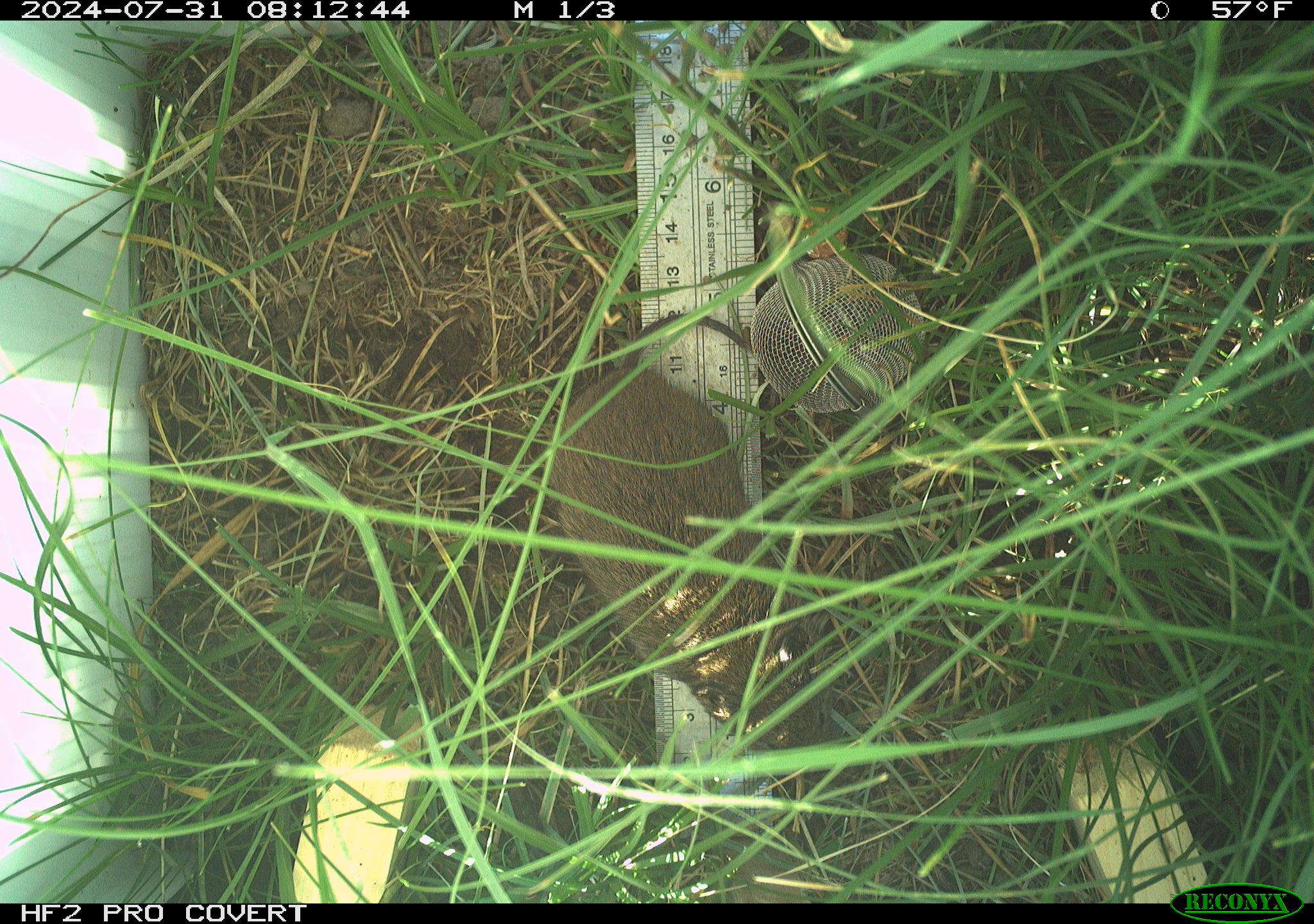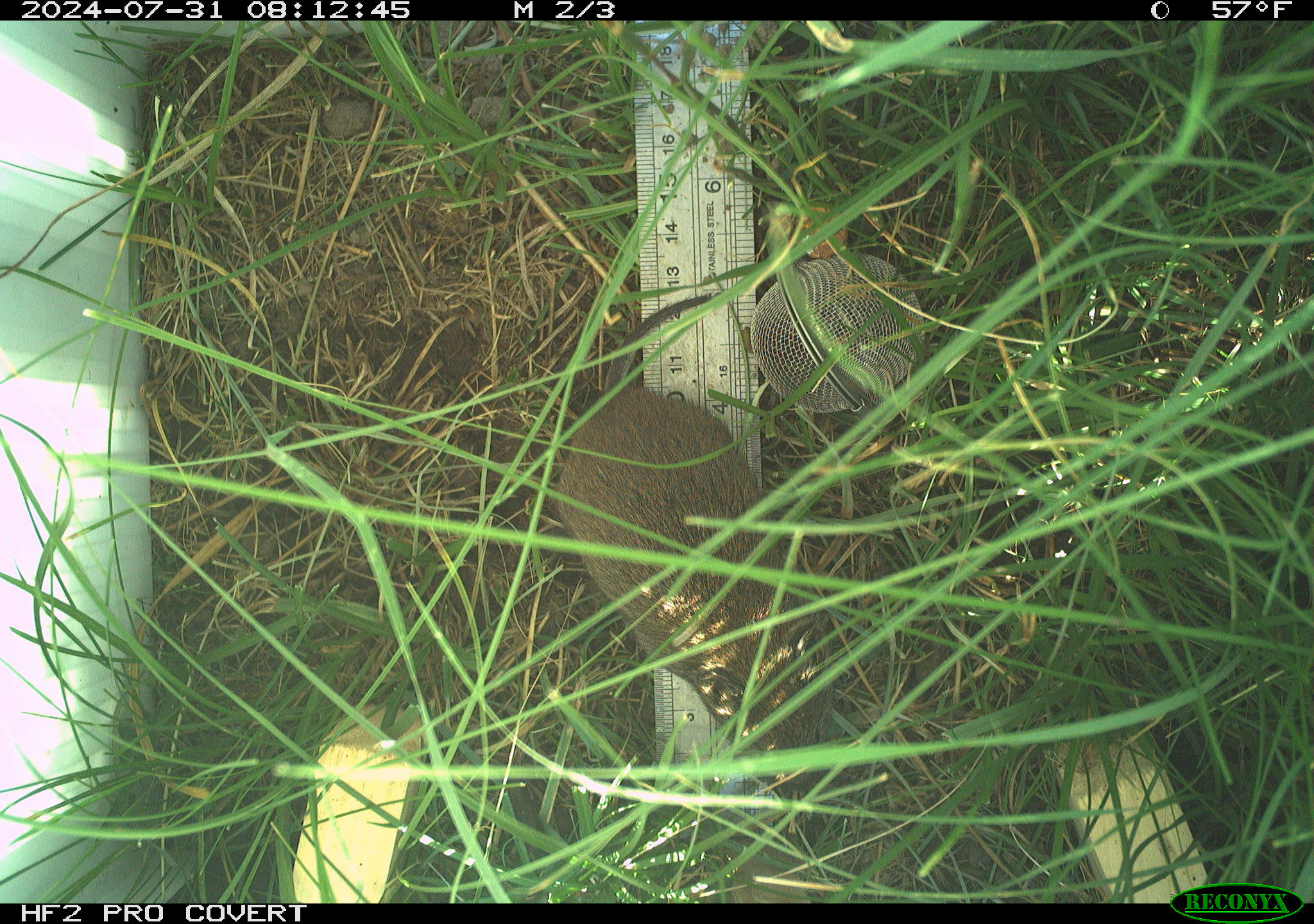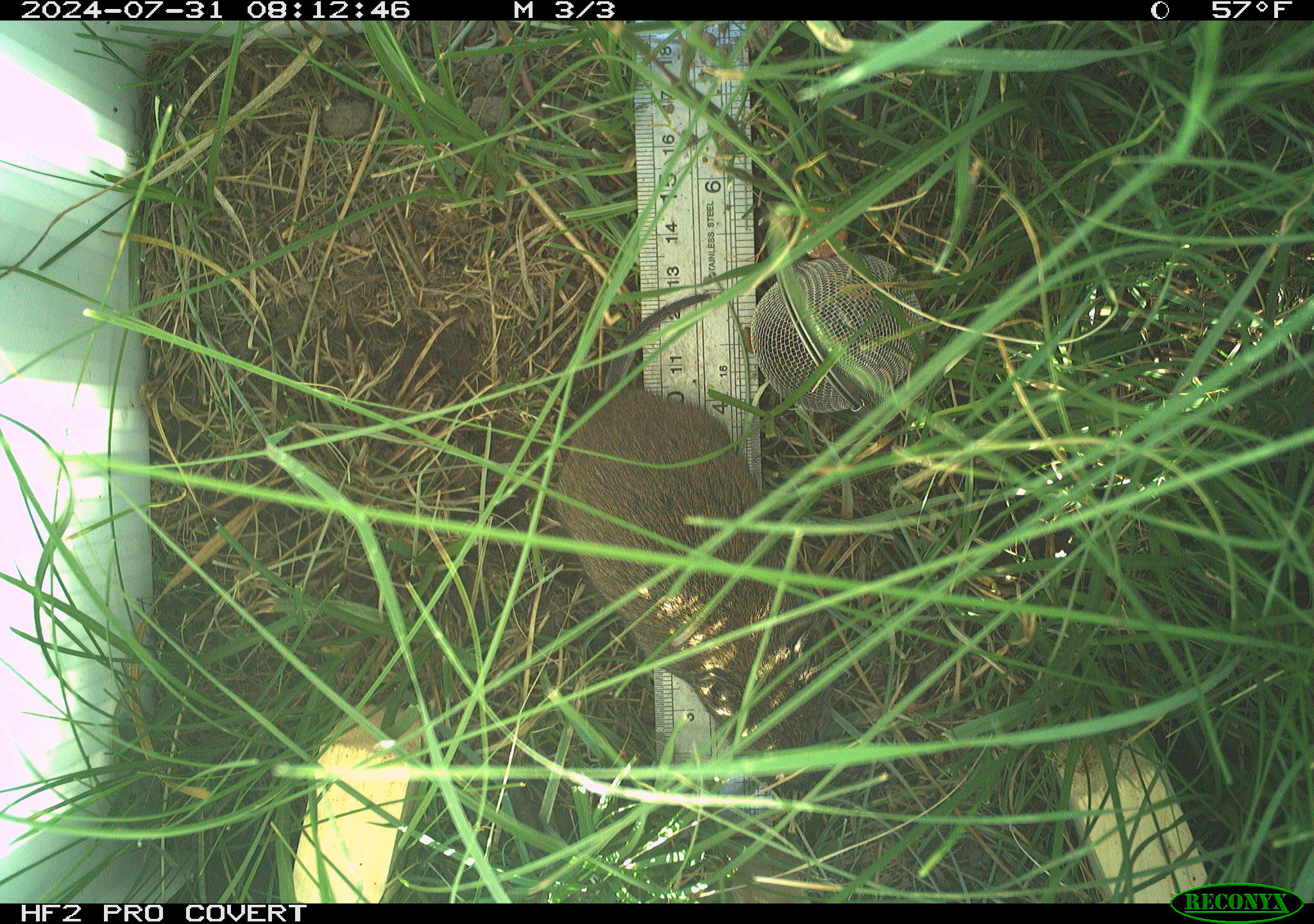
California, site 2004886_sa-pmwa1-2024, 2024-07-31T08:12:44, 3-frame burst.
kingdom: Animalia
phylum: Chordata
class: Mammalia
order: Rodentia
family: Cricetidae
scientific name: Arvicolinae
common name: voles, lemmings, and muskrats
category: arvicolinae subfamily